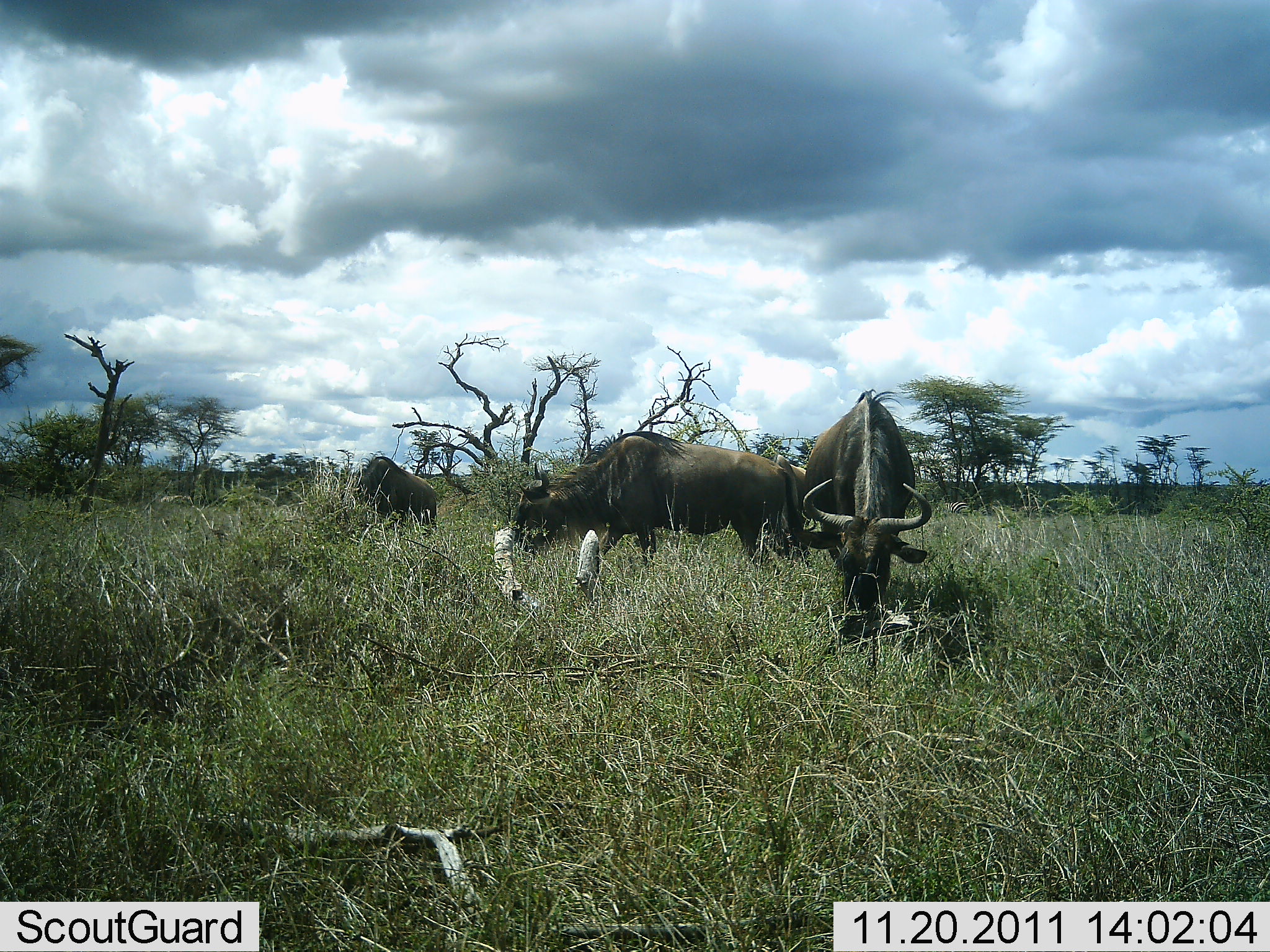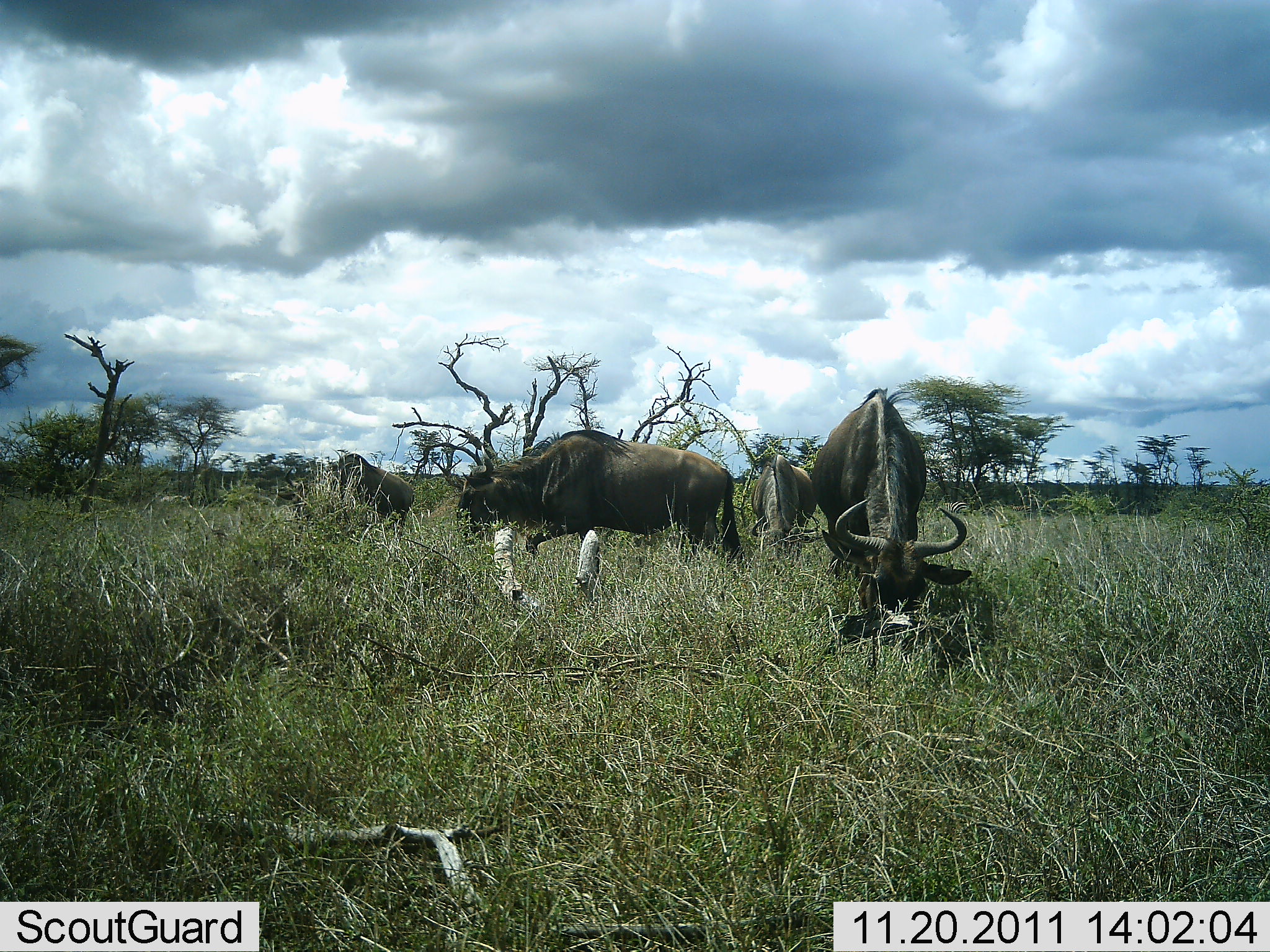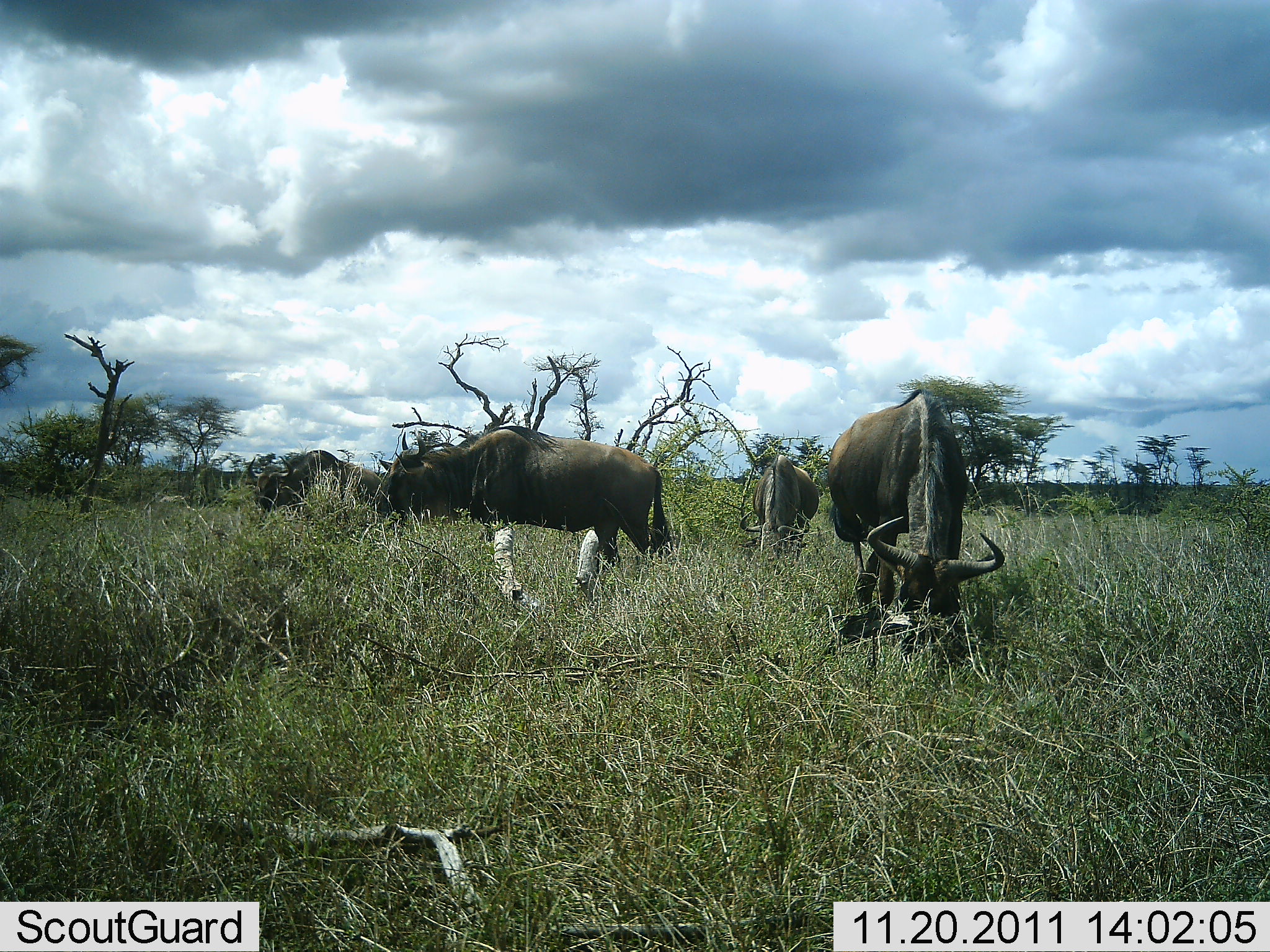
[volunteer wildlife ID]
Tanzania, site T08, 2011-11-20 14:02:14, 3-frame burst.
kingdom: Animalia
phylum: Chordata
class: Mammalia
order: Artiodactyla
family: Bovidae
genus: Connochaetes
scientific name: Connochaetes taurinus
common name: blue wildebeest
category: wildebeest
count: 4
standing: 36%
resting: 0%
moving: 36%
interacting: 0%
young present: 0%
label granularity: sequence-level